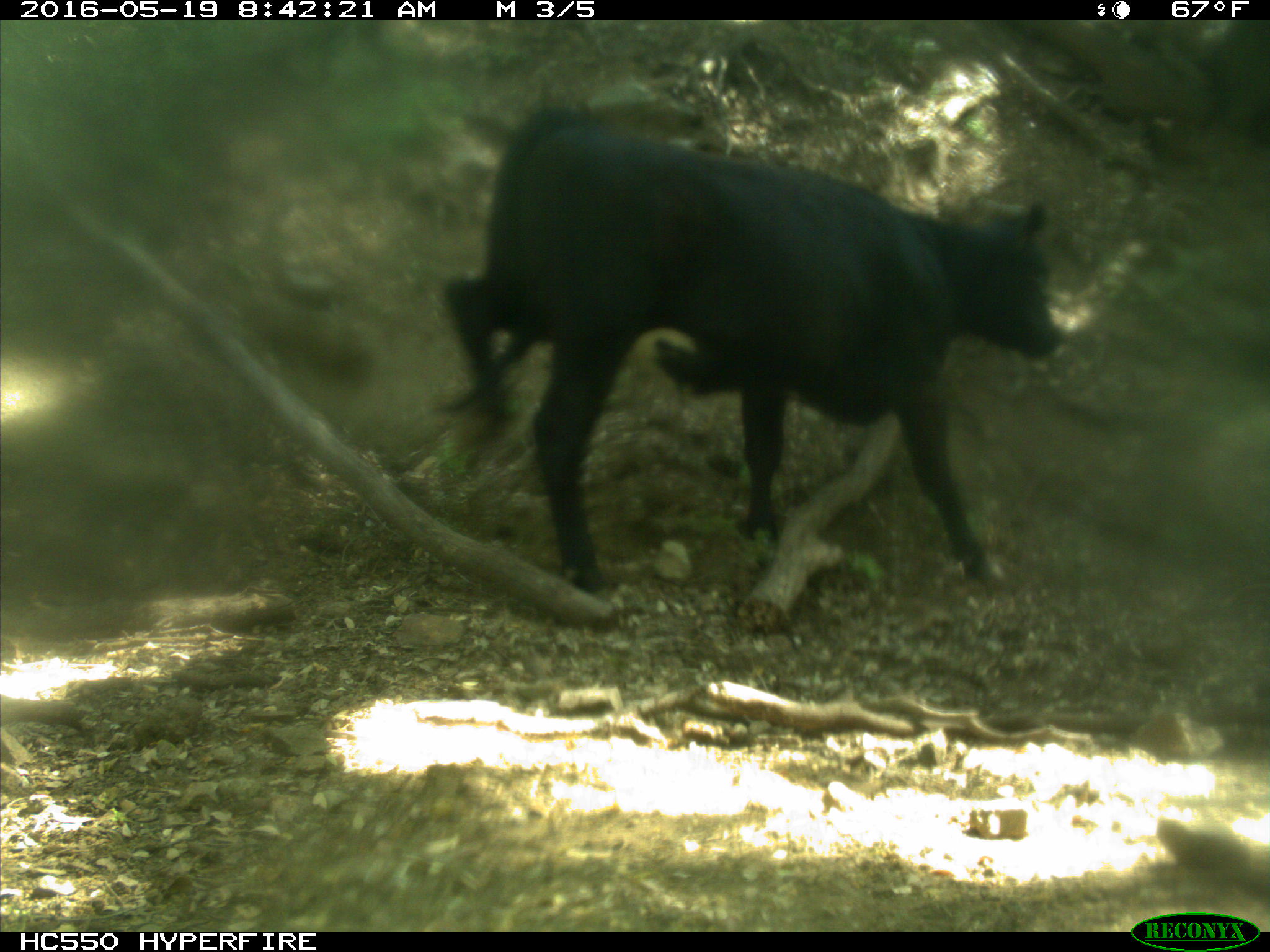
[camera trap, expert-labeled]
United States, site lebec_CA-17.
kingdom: Animalia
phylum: Chordata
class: Mammalia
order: Artiodactyla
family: Bovidae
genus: Bos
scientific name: Bos taurus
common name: domestic cow